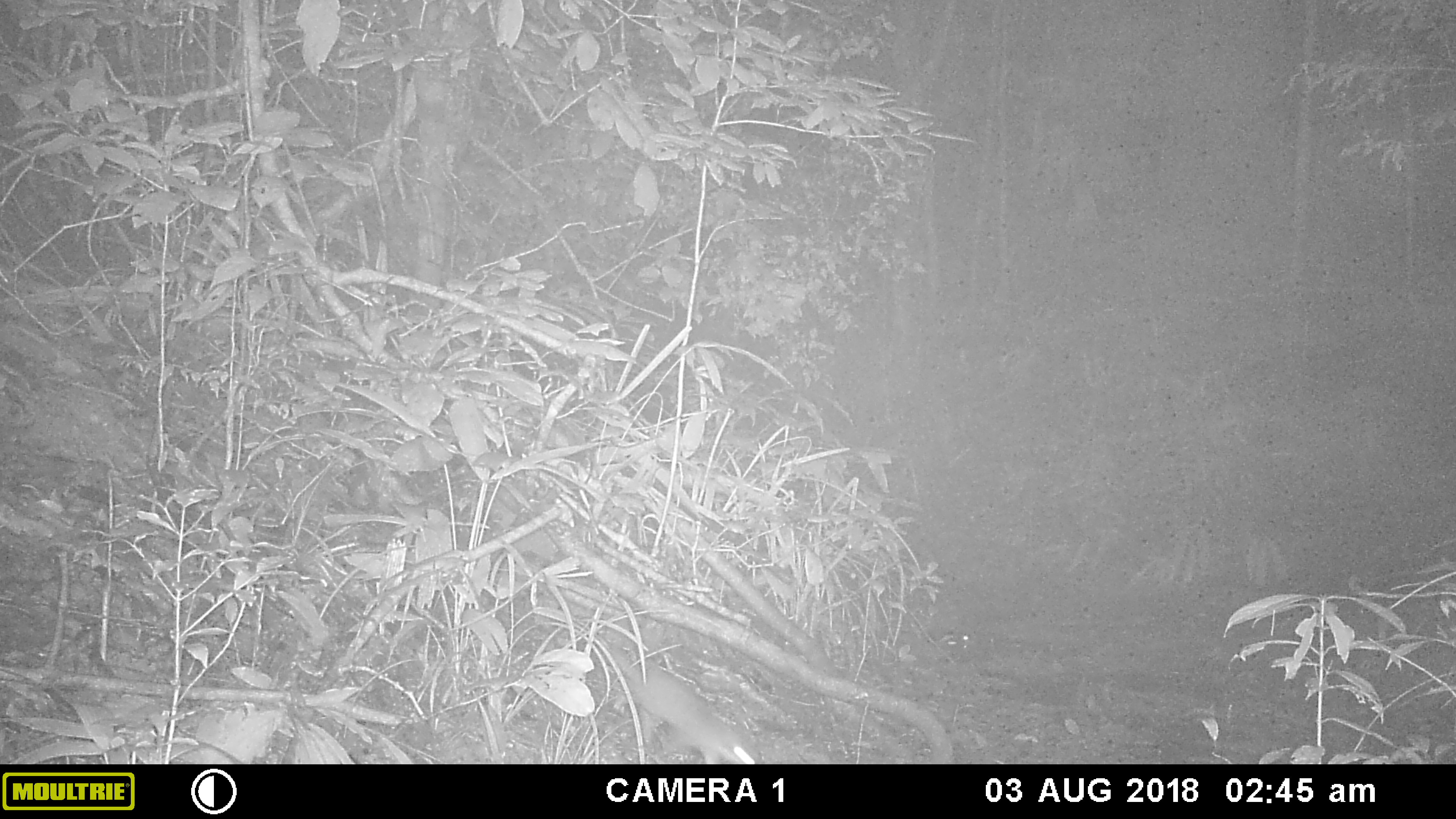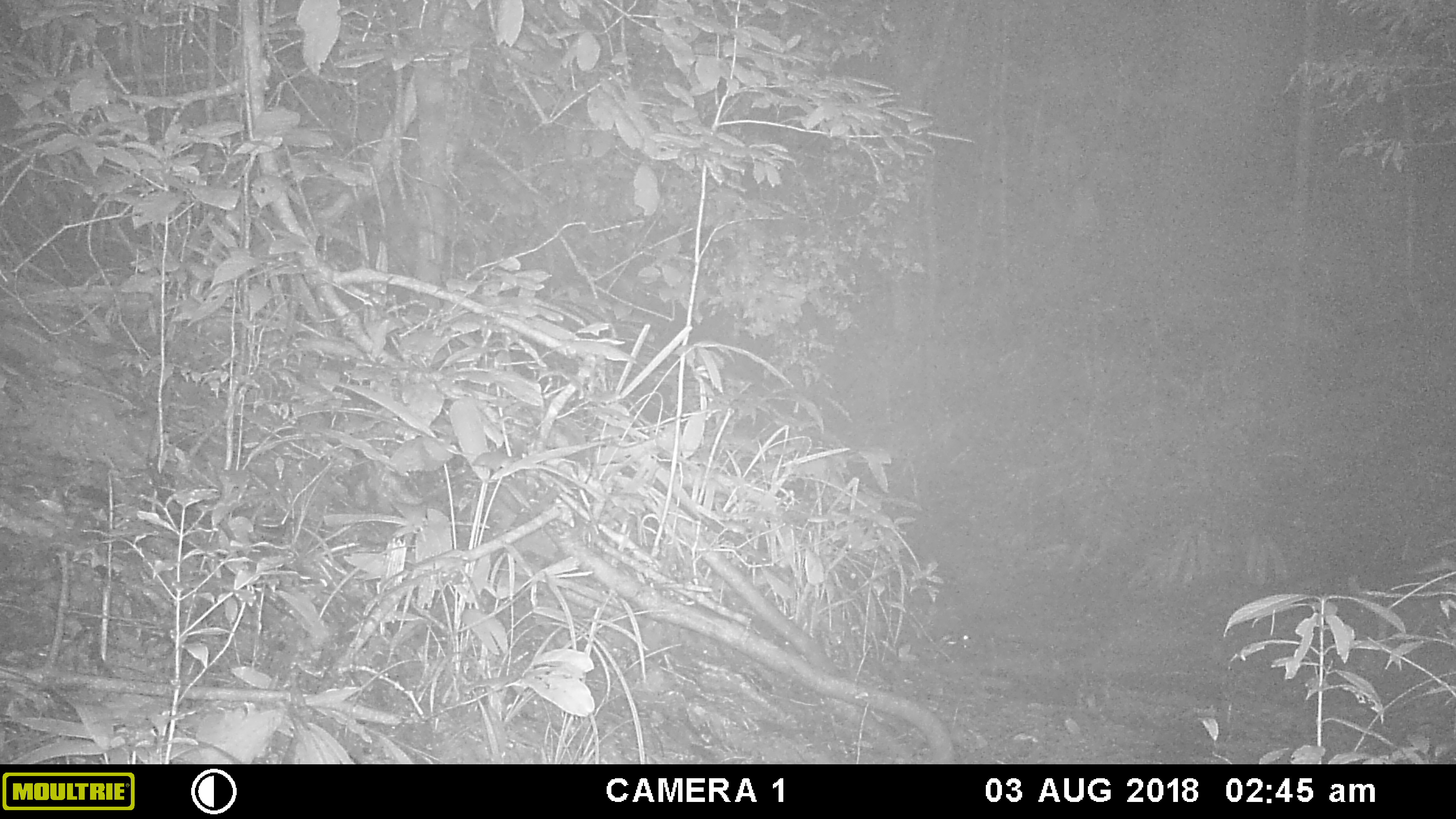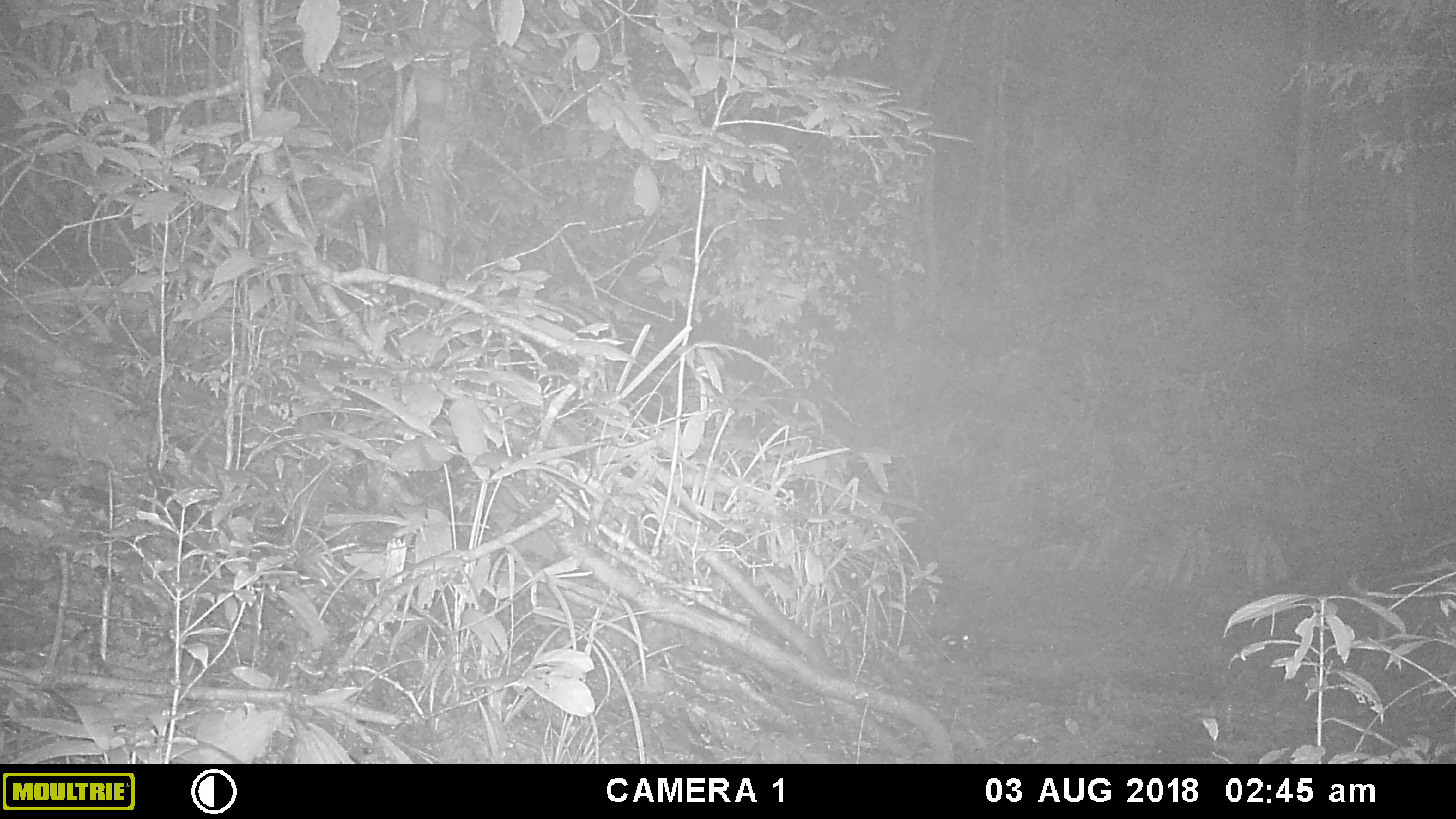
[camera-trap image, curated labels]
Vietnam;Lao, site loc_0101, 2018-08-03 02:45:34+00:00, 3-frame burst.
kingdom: Animalia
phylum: Chordata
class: Mammalia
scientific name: Mammalia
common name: mammal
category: unidentified small mammal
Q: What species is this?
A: Unidentified small mammal (mammal) (Mammalia).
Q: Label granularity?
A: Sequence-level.